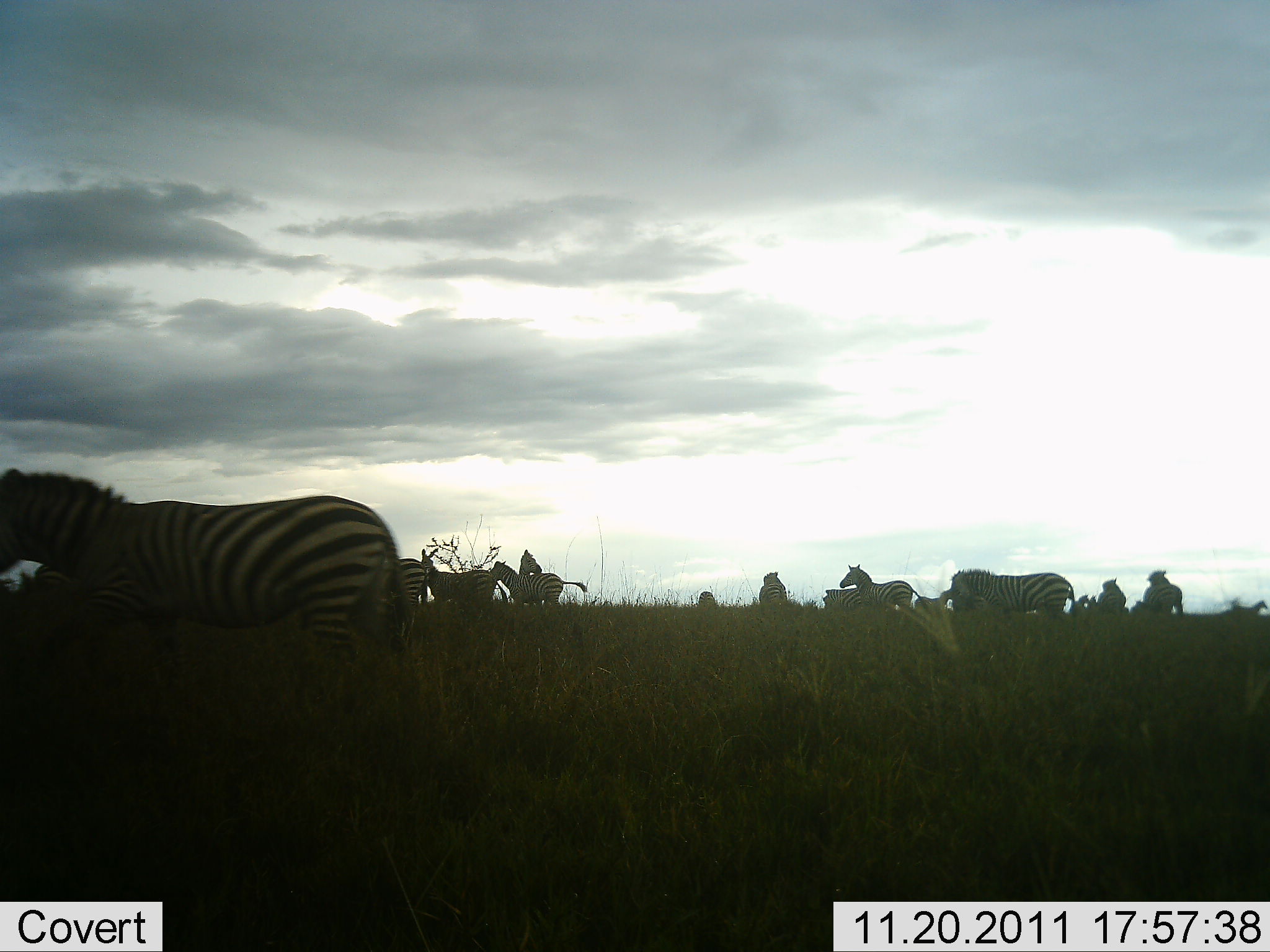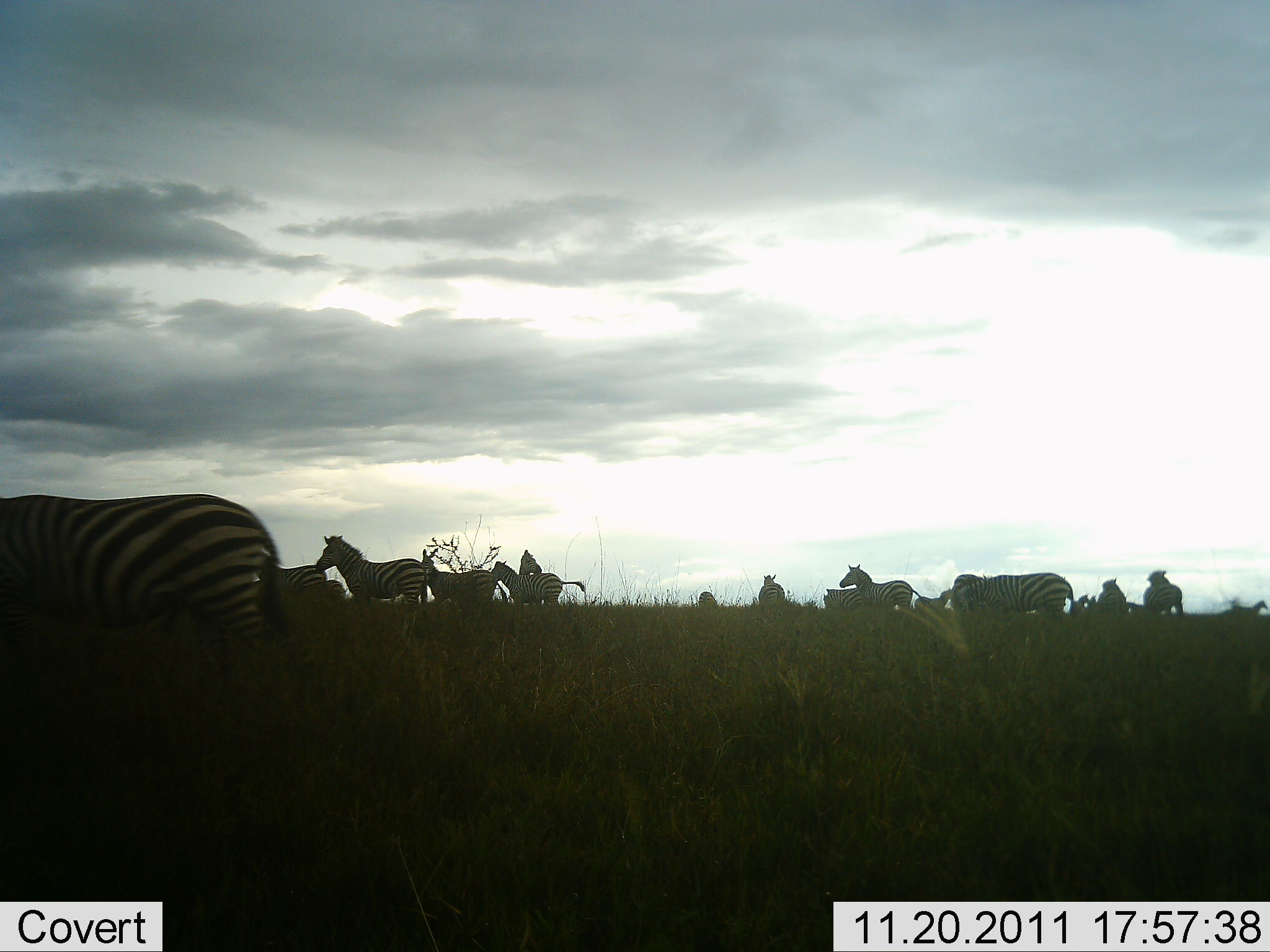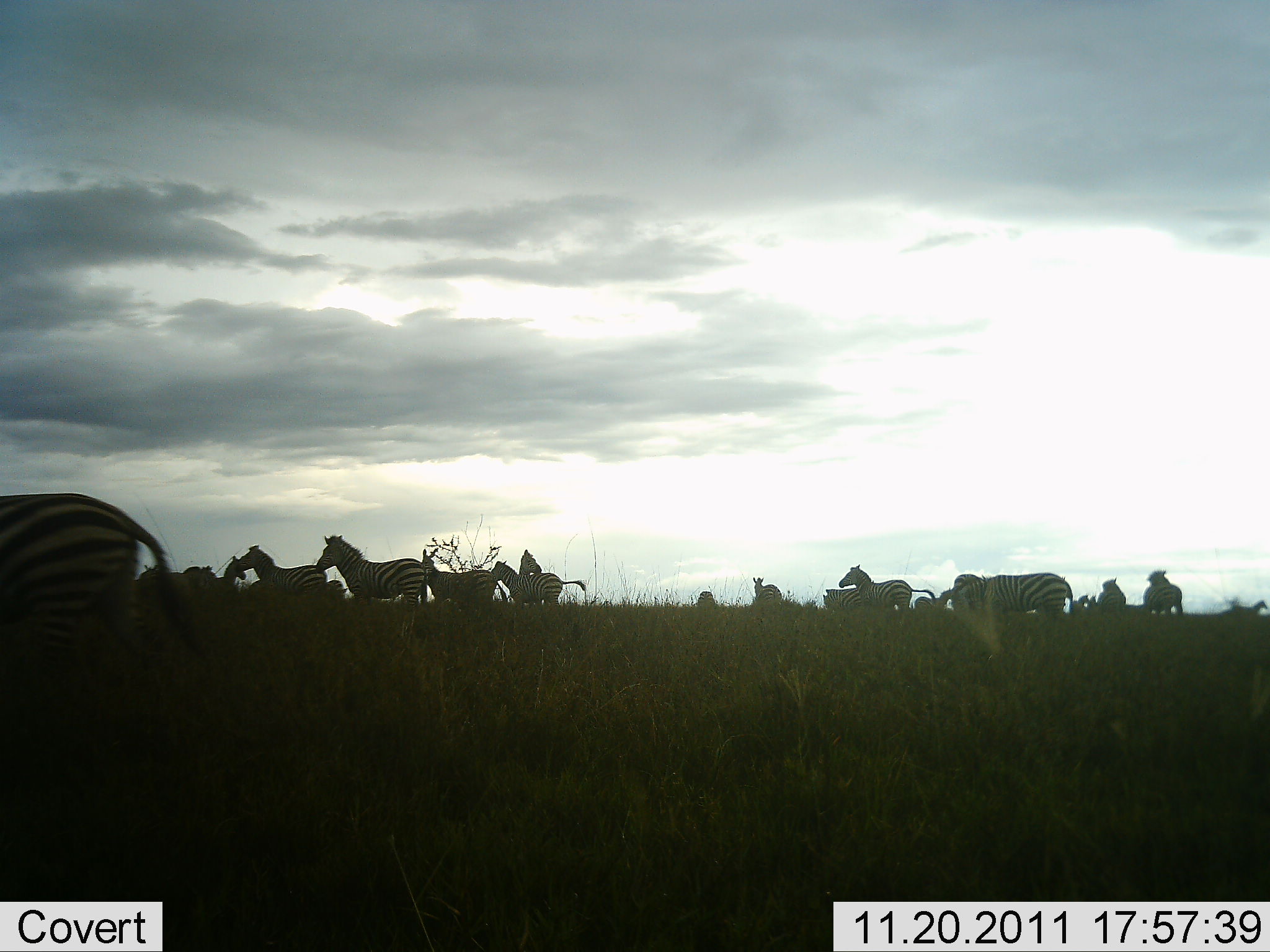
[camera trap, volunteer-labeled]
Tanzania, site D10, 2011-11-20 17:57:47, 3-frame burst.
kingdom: Animalia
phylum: Chordata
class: Mammalia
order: Perissodactyla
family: Equidae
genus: Equus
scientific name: Equus quagga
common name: plains zebra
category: zebra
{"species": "zebra (plains zebra) (Equus quagga)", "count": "11-50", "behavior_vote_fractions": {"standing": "55%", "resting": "0%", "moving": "64%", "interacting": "9%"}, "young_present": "0%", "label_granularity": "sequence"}